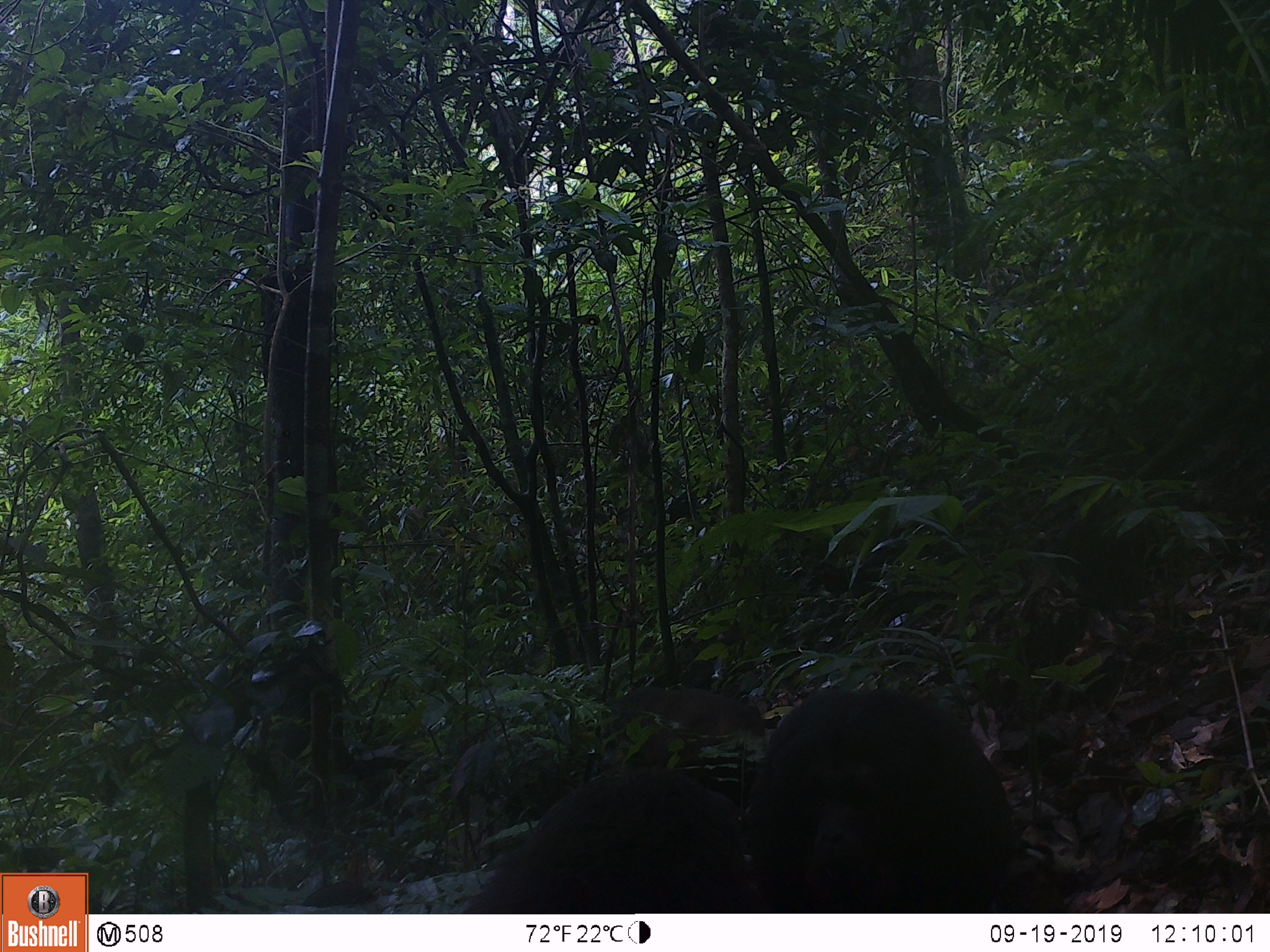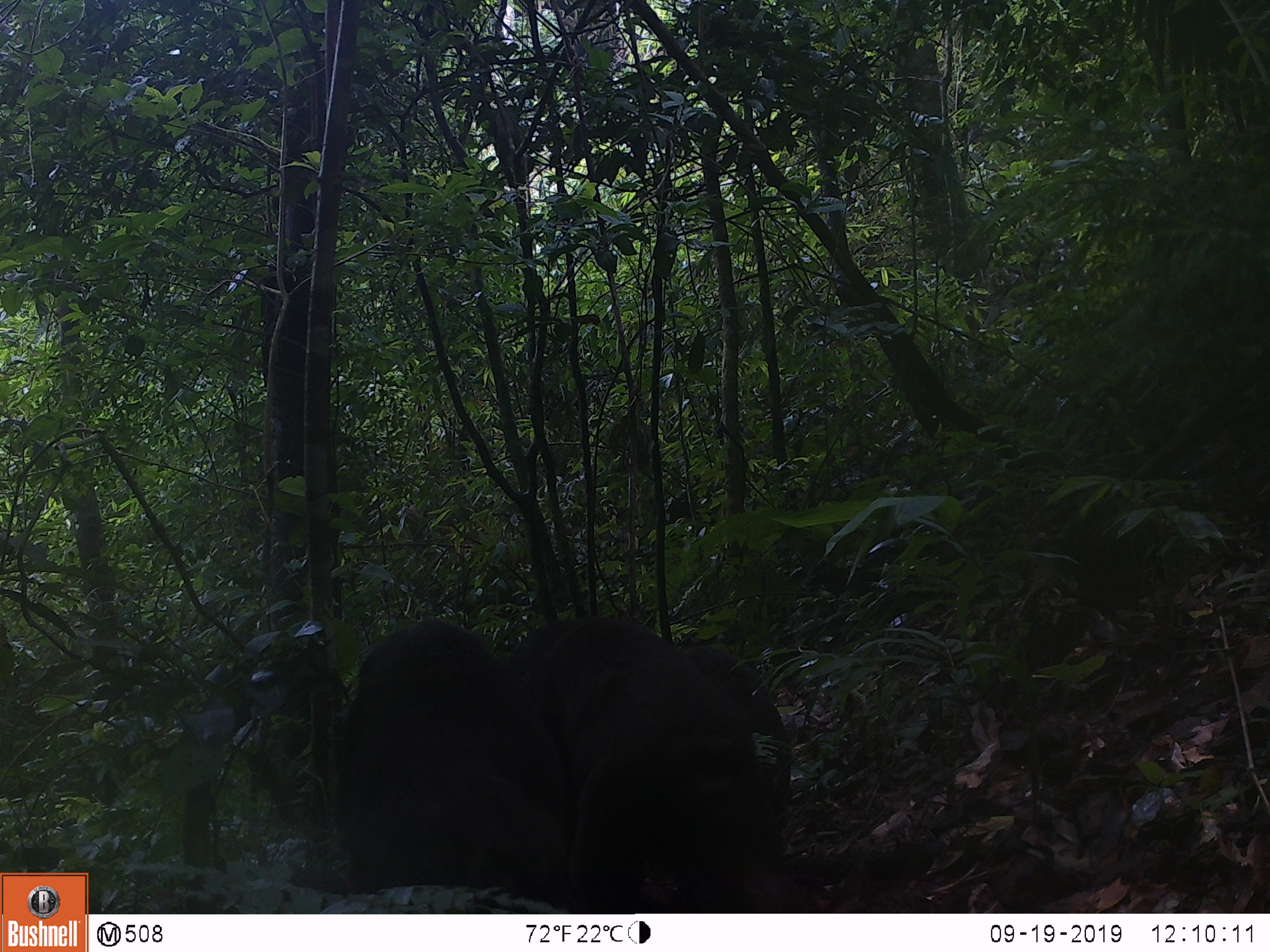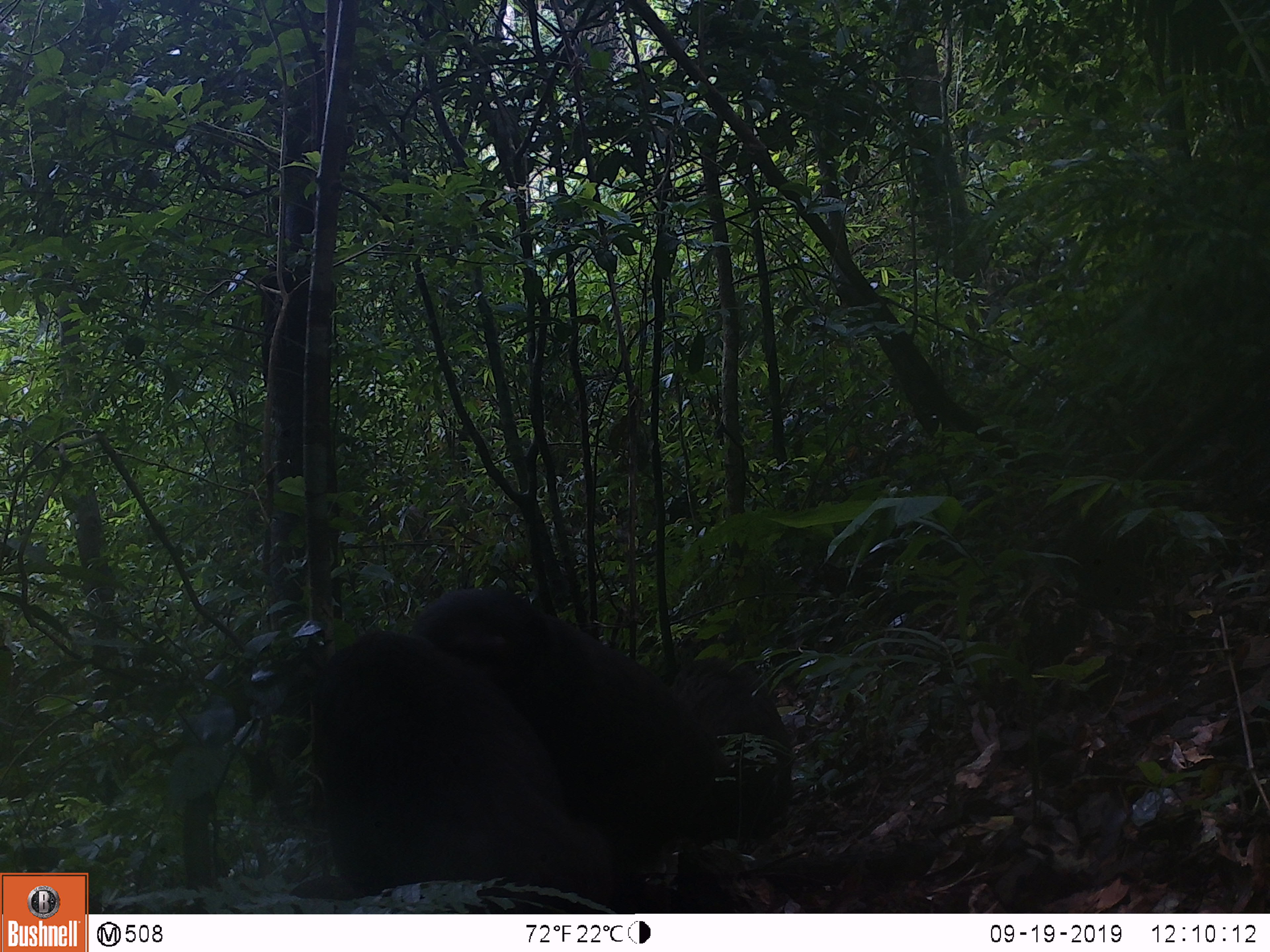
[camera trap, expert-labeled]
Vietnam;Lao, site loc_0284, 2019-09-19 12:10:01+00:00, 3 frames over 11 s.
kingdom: Animalia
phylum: Chordata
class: Mammalia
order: Primates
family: Cercopithecidae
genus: Macaca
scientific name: Macaca arctoides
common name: stump-tailed macaque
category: stump tailed macaque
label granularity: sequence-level